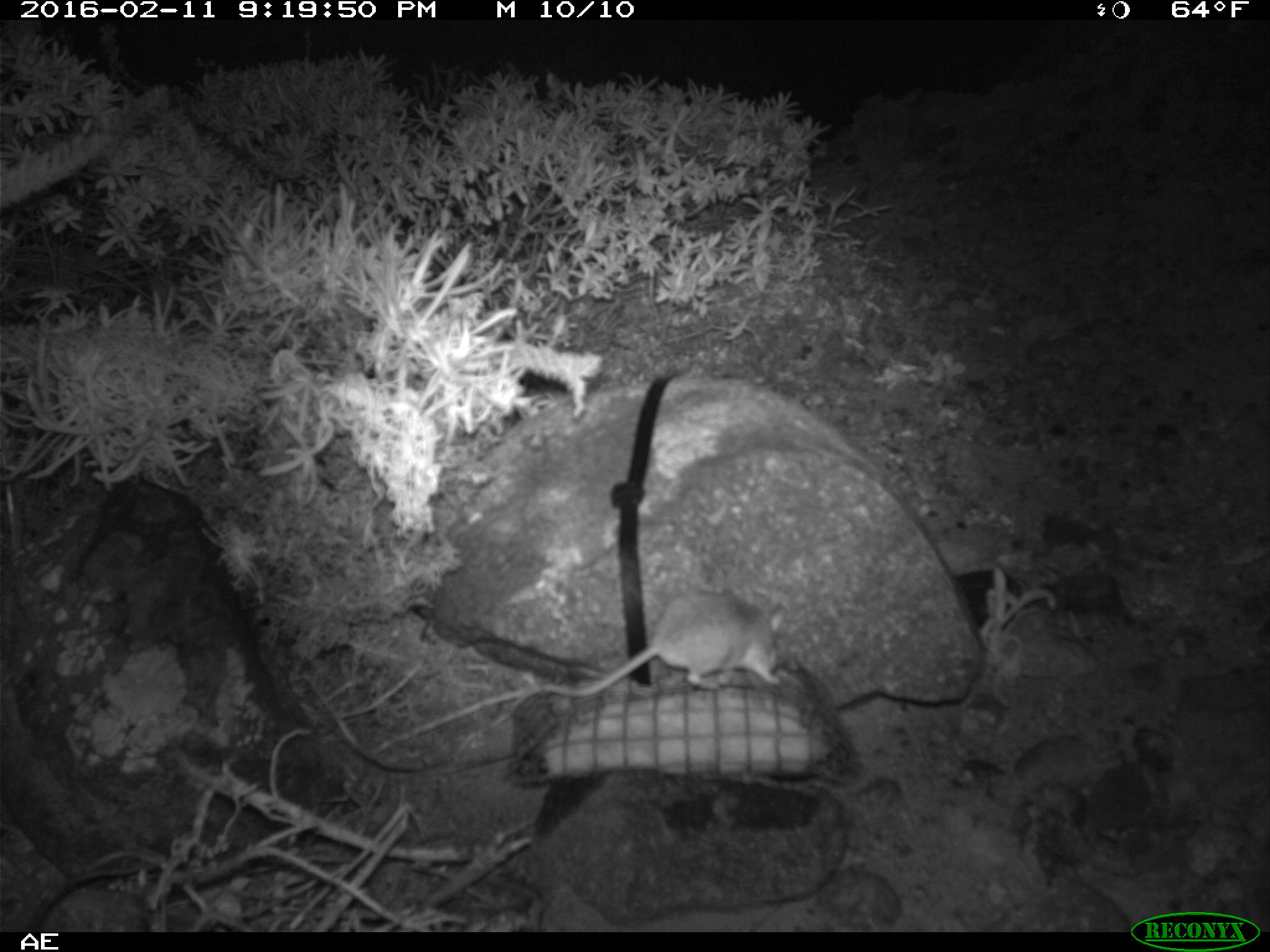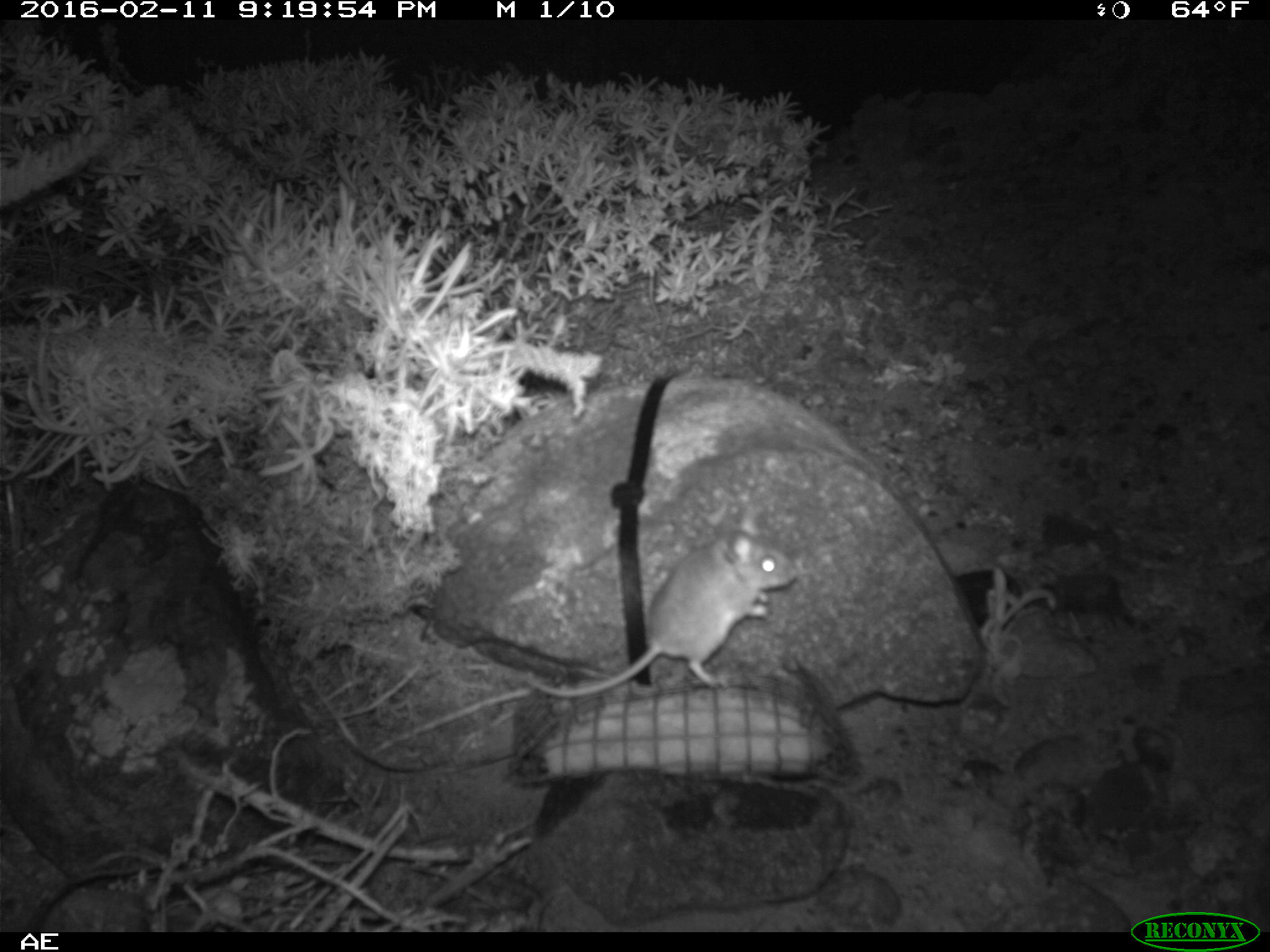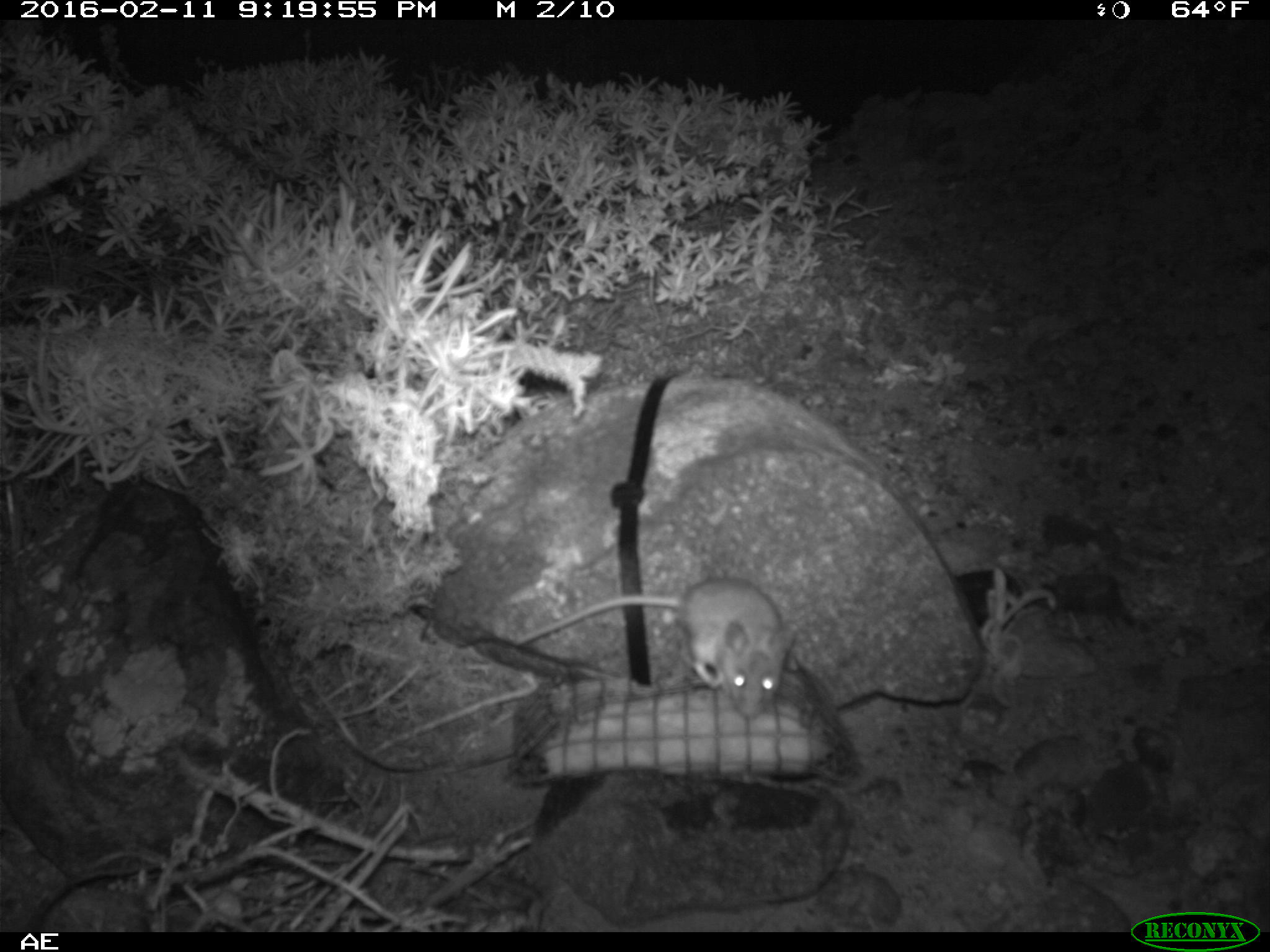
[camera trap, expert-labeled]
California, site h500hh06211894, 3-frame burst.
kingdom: Animalia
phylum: Chordata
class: Mammalia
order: Rodentia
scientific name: Rodentia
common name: rodent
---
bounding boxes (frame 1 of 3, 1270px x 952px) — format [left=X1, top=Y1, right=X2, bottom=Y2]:
rodent: [left=542, top=585, right=788, bottom=696]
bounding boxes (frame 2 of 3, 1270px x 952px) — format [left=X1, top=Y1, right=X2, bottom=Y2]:
rodent: [left=527, top=516, right=798, bottom=699]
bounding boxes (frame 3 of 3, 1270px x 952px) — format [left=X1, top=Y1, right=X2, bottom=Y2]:
rodent: [left=513, top=576, right=795, bottom=717]